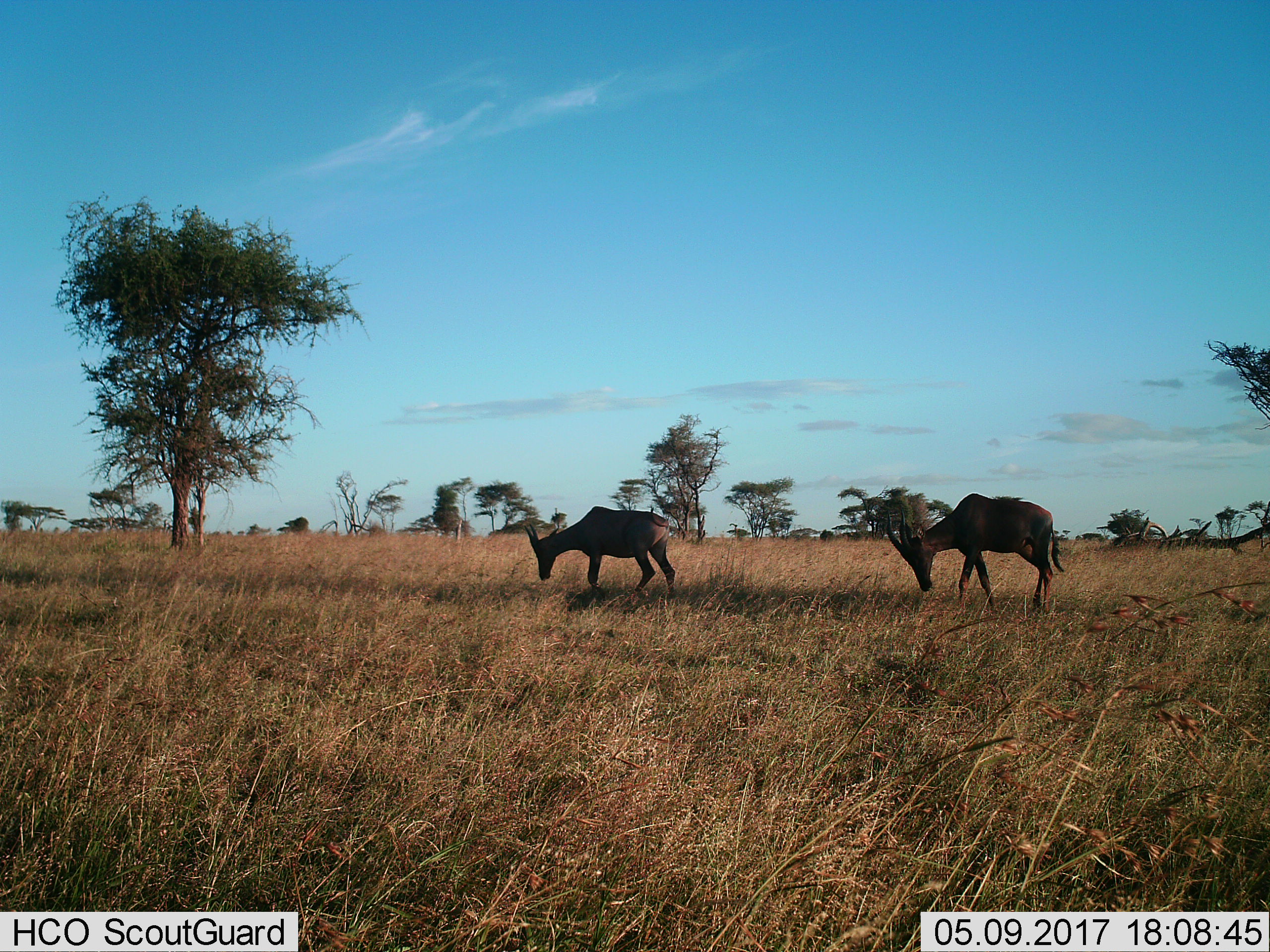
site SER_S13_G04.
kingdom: Animalia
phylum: Chordata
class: Mammalia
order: Artiodactyla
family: Bovidae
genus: Damaliscus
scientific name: Damaliscus lunatus jimela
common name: topi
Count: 2.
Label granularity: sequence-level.